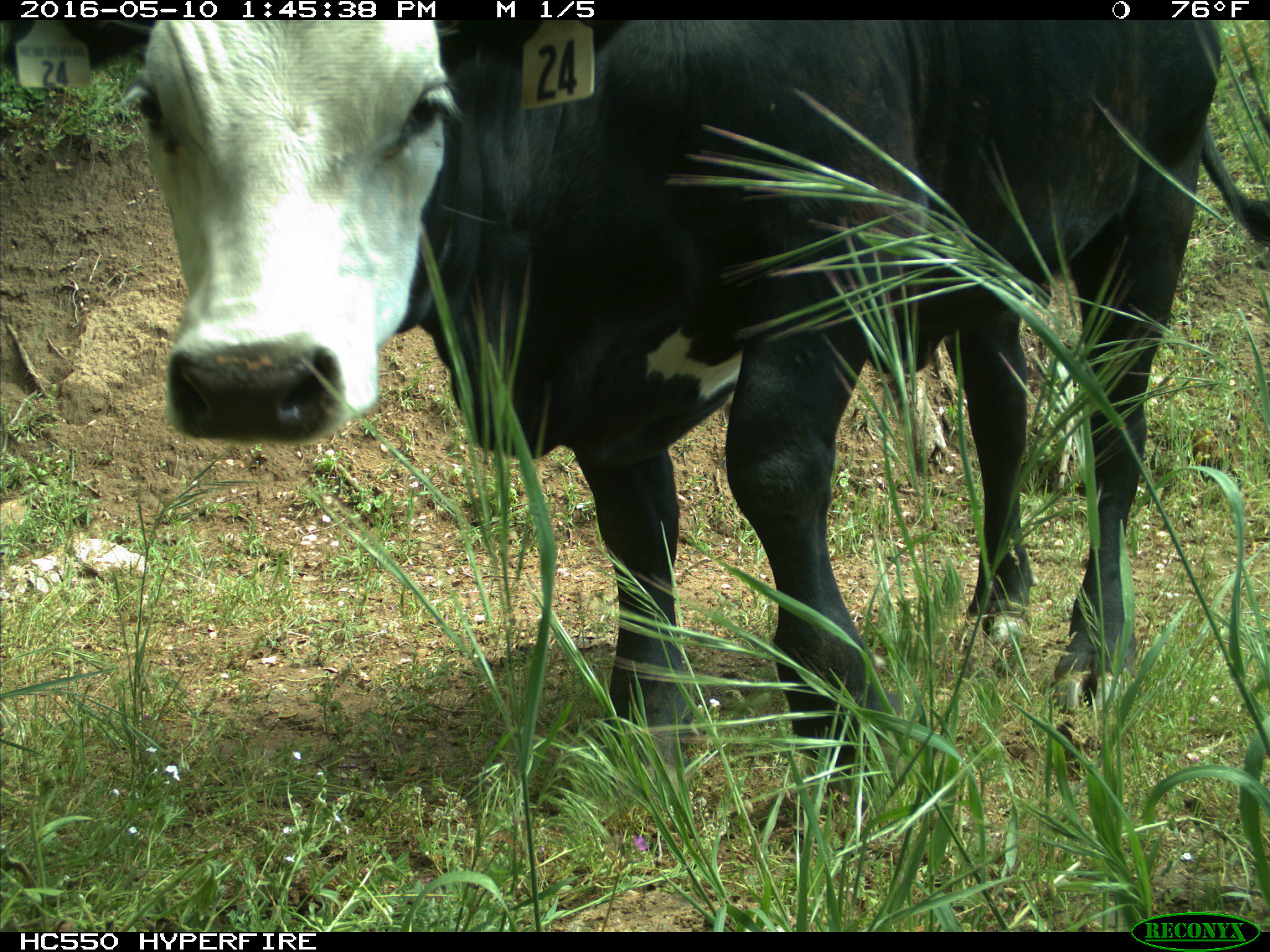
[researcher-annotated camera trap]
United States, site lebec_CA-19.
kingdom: Animalia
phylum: Chordata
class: Mammalia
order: Artiodactyla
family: Bovidae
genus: Bos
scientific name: Bos taurus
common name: domestic cow